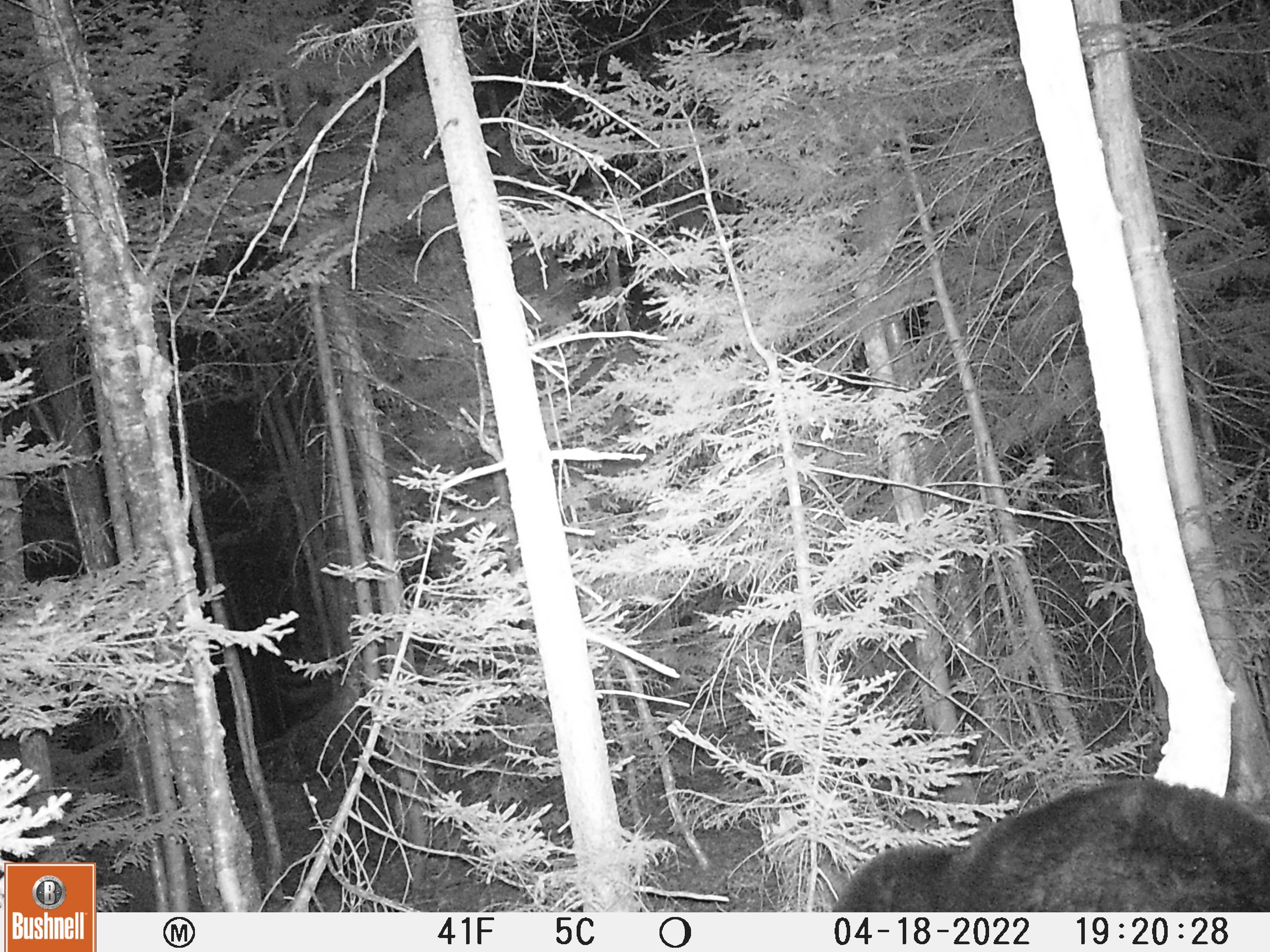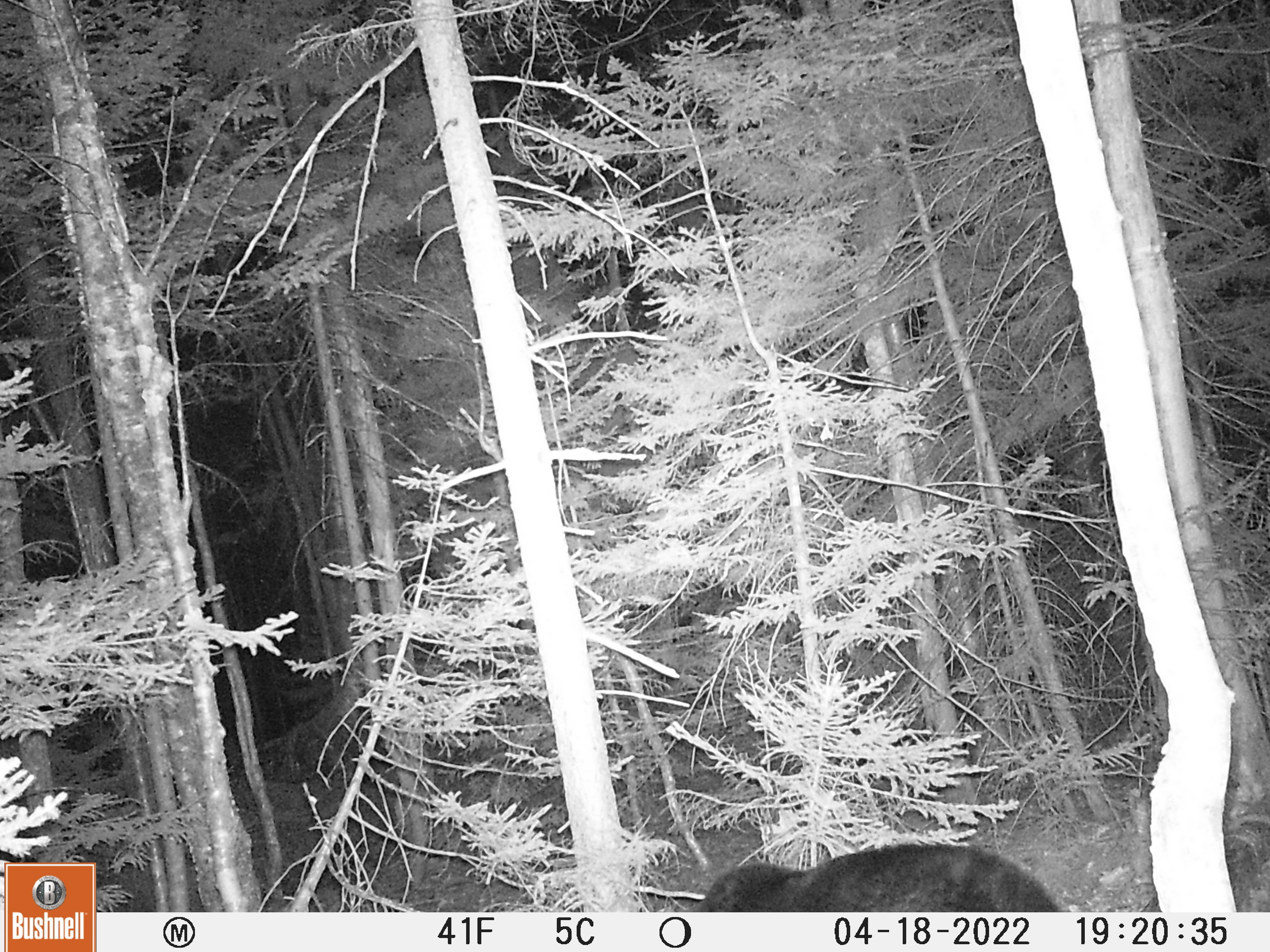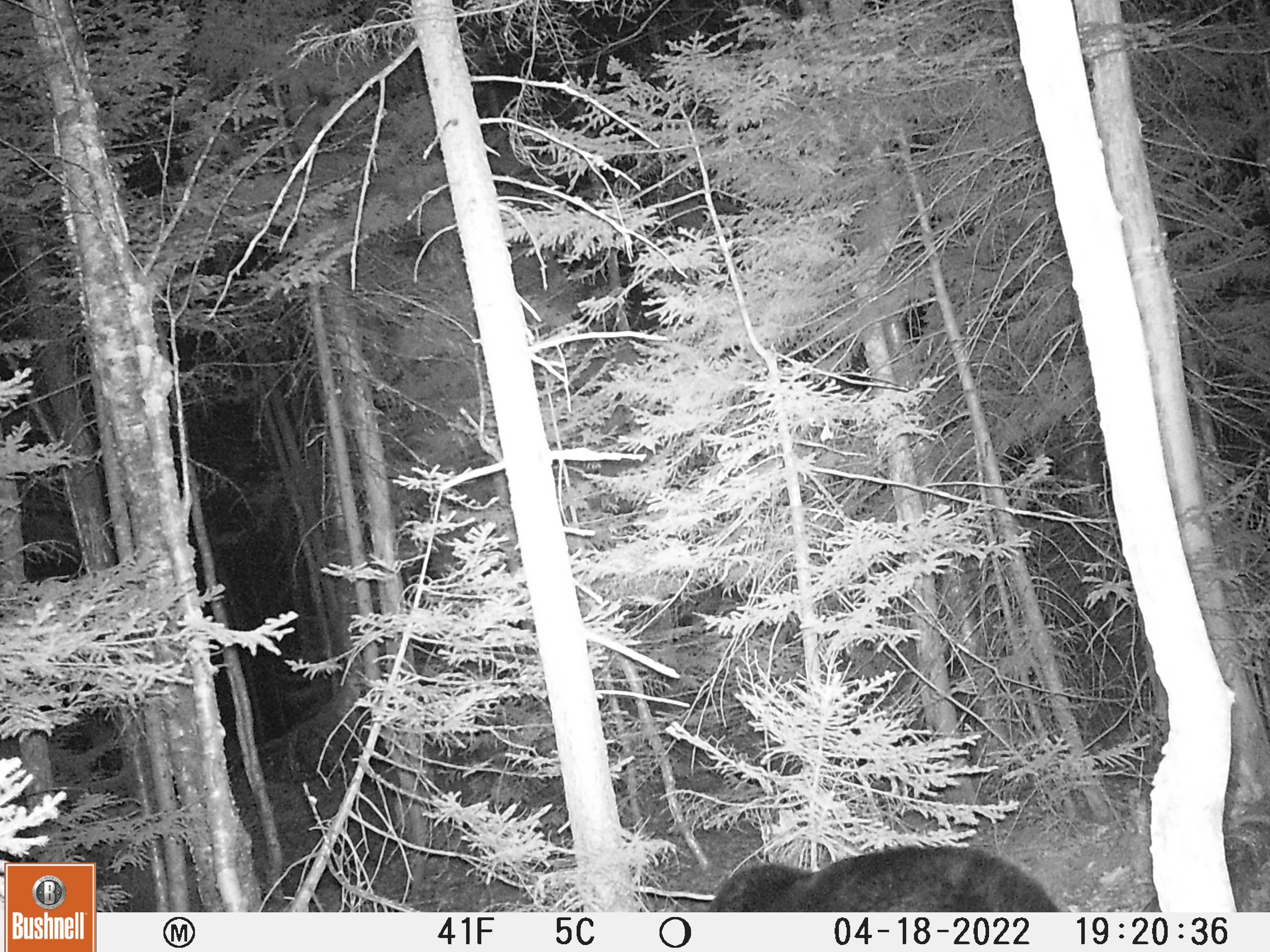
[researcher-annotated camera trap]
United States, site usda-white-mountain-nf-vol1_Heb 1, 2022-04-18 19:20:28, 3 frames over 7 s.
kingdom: Animalia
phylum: Chordata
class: Mammalia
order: Carnivora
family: Ursidae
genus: Ursus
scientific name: Ursus americanus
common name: black bear